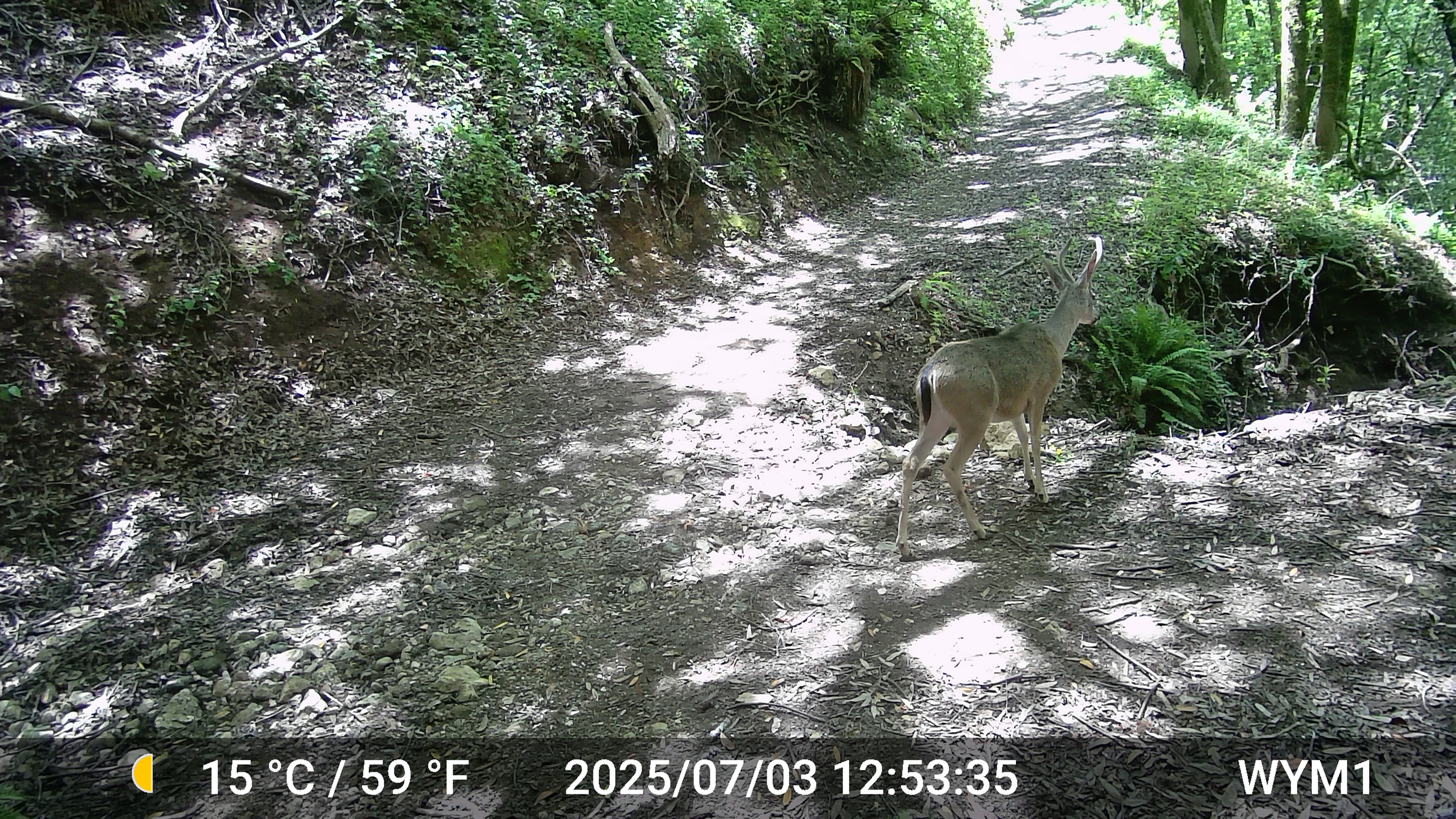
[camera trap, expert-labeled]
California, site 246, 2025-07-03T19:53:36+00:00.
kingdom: Animalia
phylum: Chordata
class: Mammalia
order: Artiodactyla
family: Cervidae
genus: Odocoileus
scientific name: Odocoileus hemionus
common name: mule deer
Mule deer (Odocoileus hemionus).